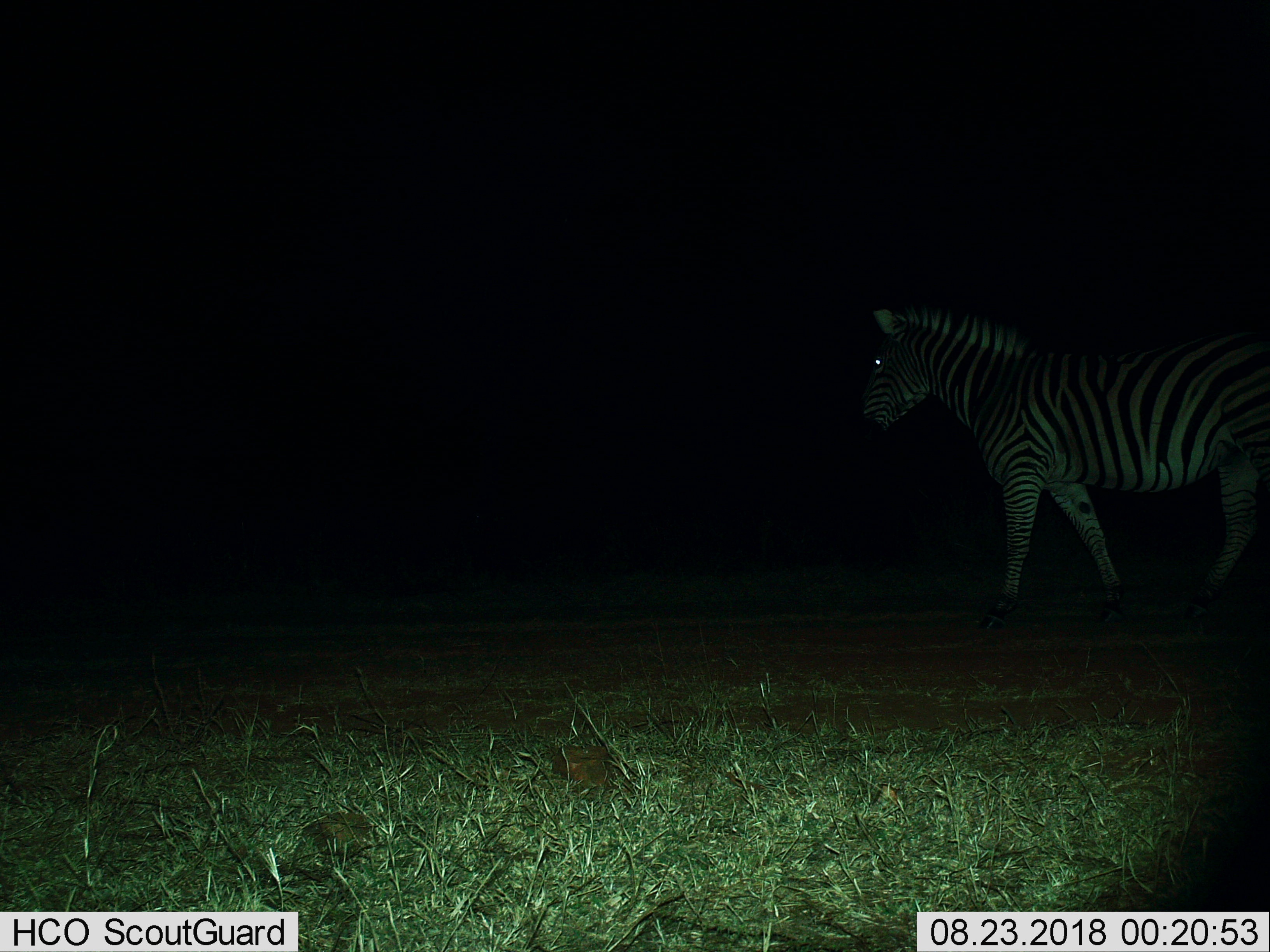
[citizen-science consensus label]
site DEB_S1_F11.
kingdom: Animalia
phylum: Chordata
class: Mammalia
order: Perissodactyla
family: Equidae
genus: Equus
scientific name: Equus quagga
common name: plains zebra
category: zebraplains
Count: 1.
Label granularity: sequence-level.